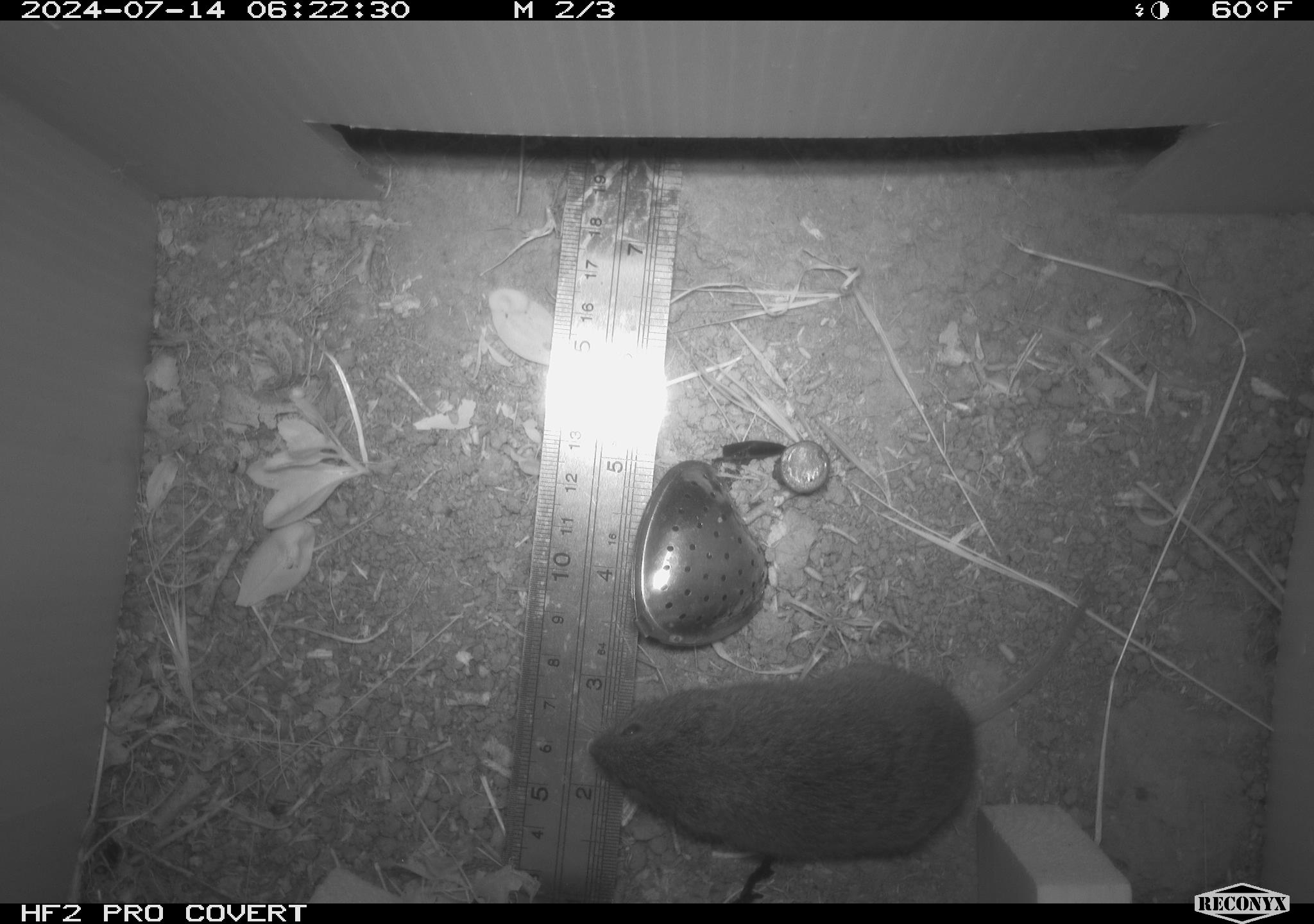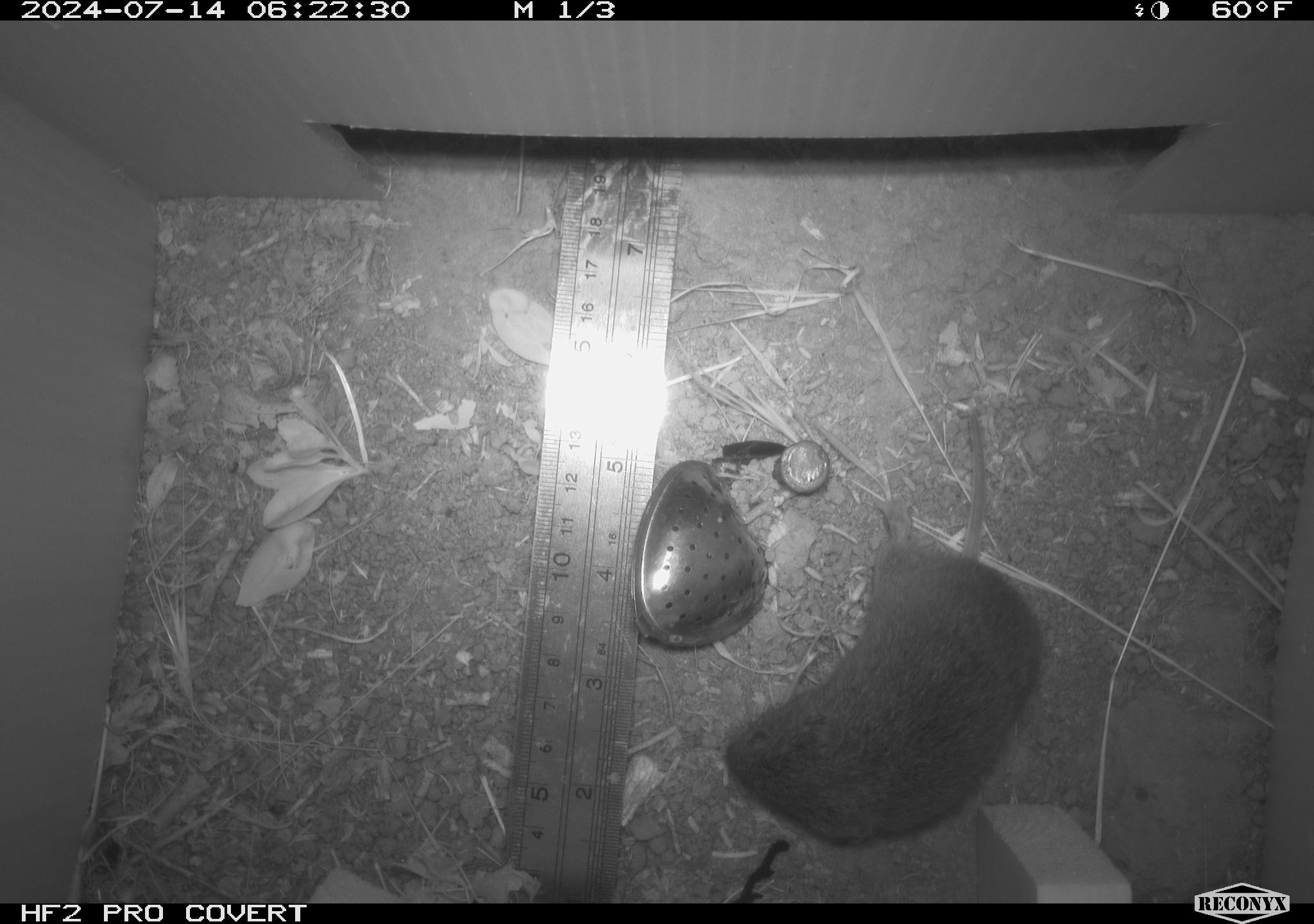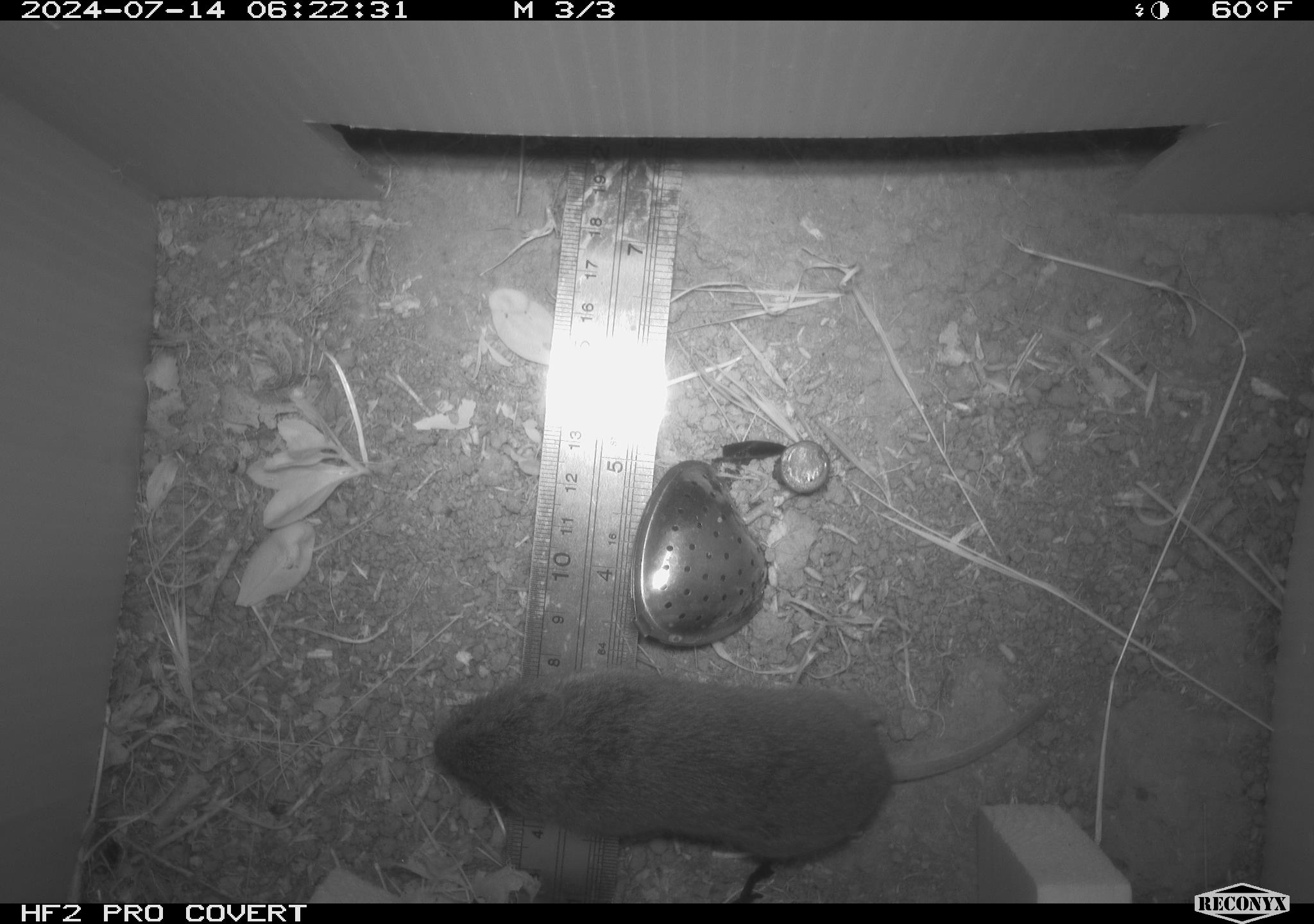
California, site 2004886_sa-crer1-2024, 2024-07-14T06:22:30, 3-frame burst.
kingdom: Animalia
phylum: Chordata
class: Mammalia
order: Rodentia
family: Cricetidae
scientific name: Arvicolinae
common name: voles, lemmings, and muskrats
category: arvicolinae subfamily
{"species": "arvicolinae subfamily (voles, lemmings, and muskrats) (Arvicolinae)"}